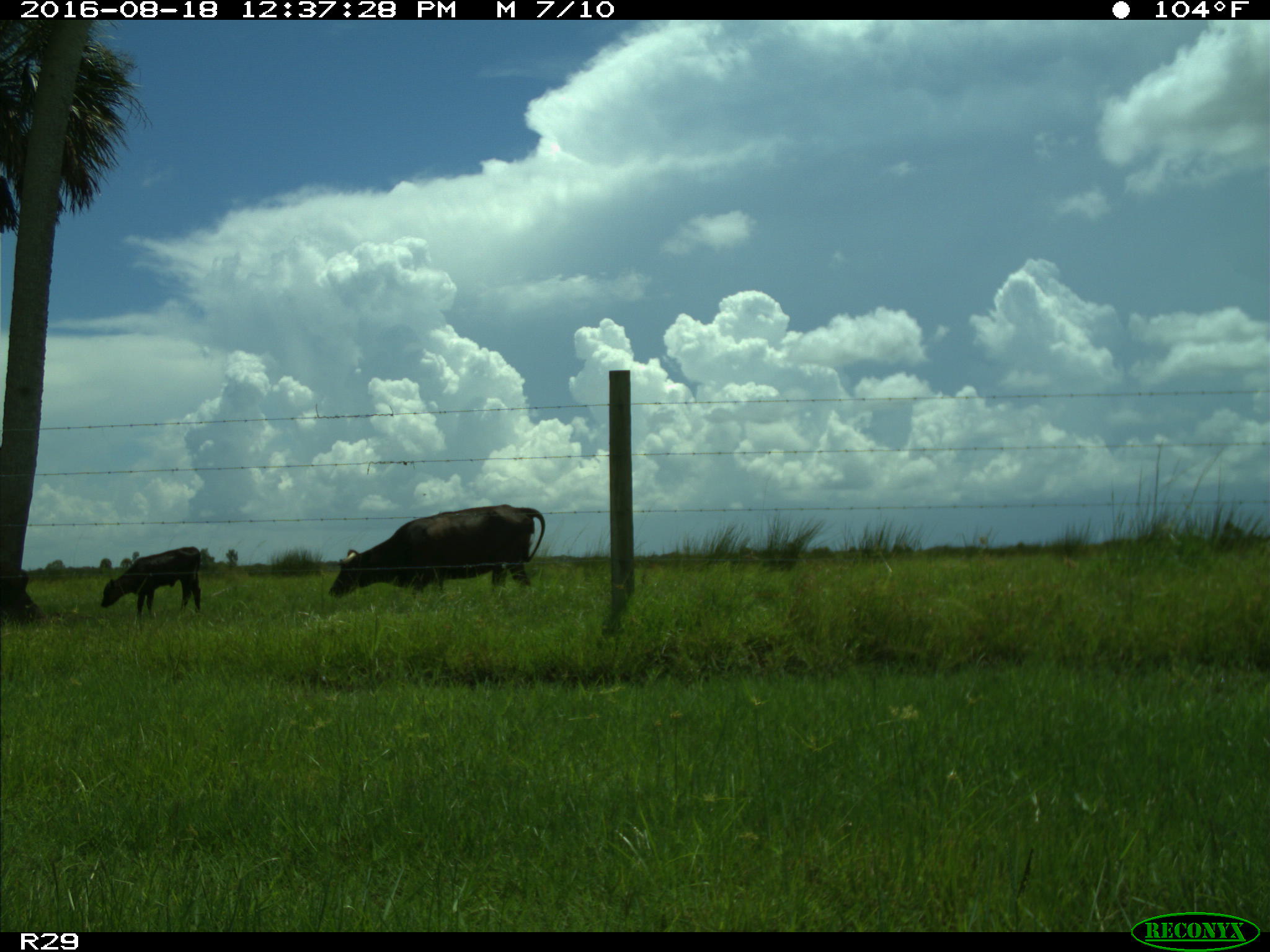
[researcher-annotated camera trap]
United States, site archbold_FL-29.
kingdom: Animalia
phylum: Chordata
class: Mammalia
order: Artiodactyla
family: Bovidae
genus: Bos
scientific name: Bos taurus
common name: domestic cow